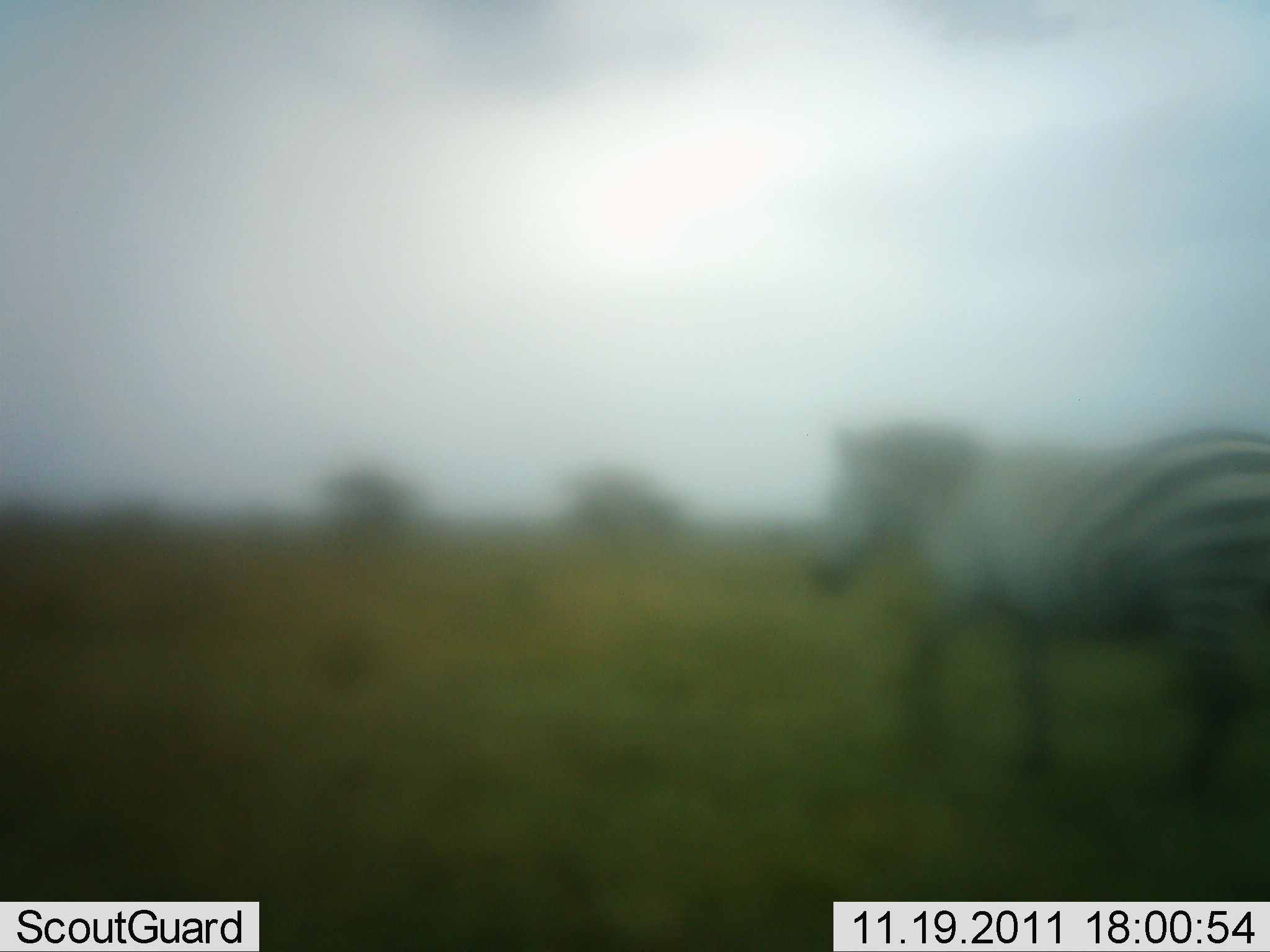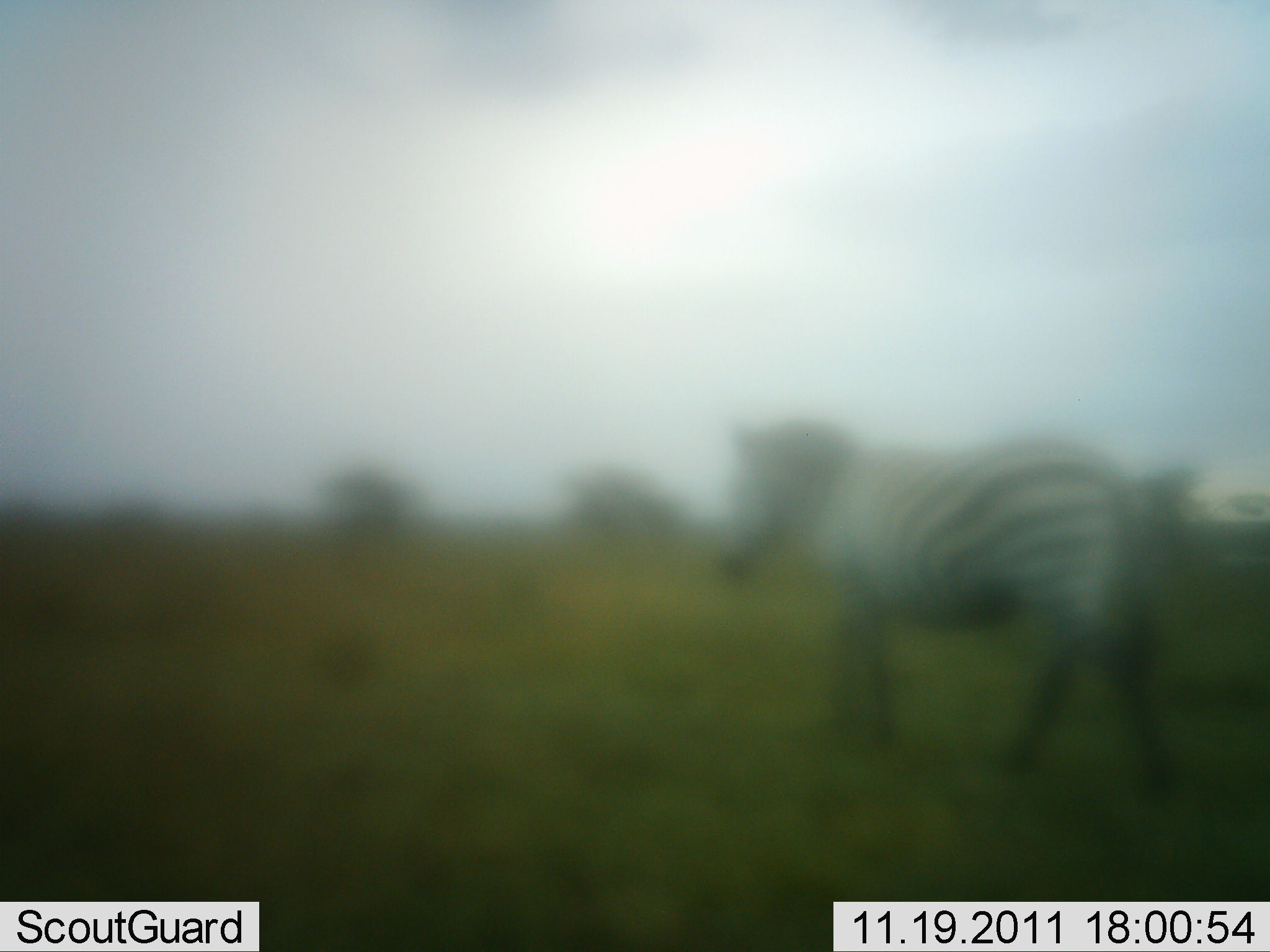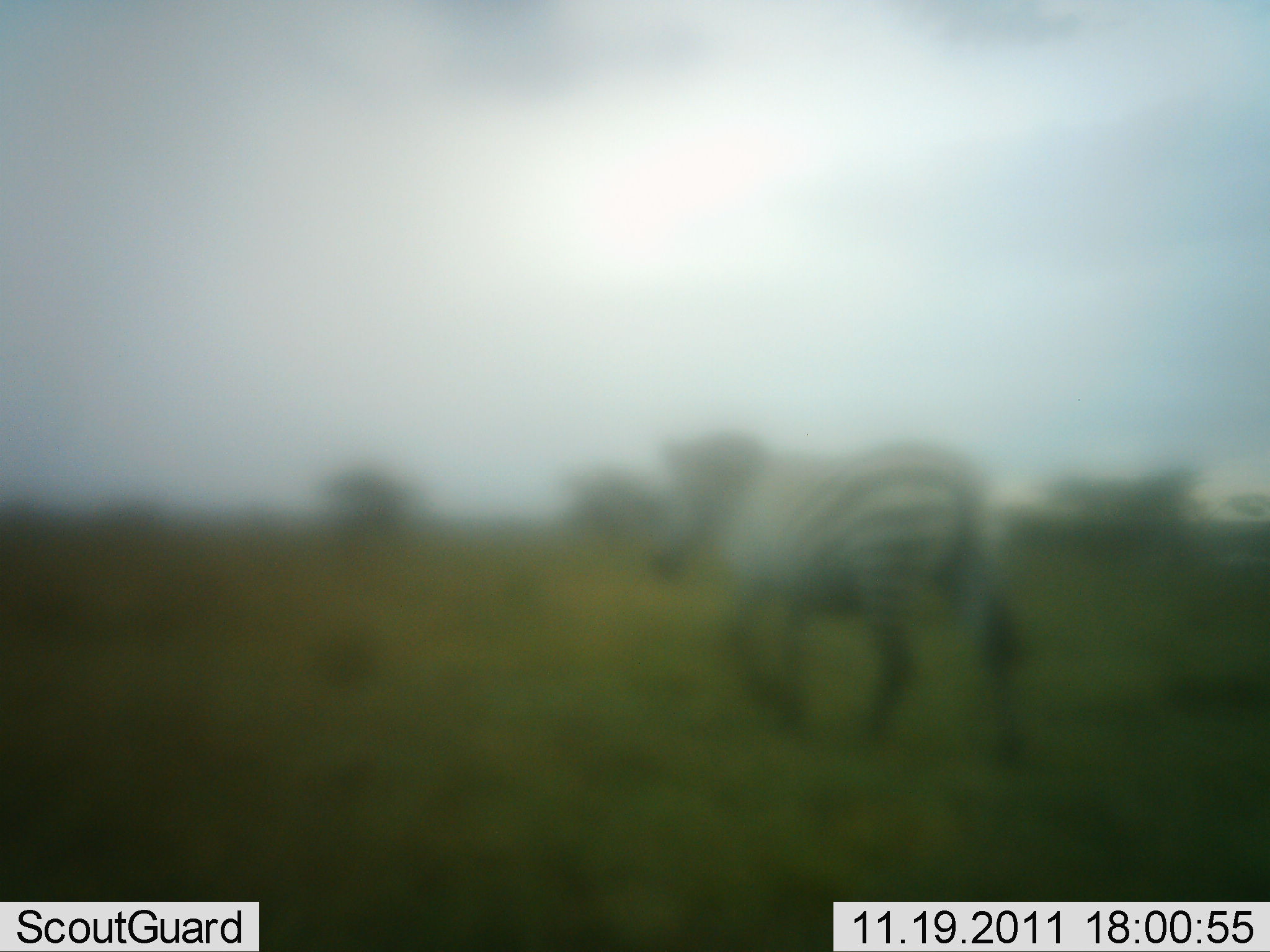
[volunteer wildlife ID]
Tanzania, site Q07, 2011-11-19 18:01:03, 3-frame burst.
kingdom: Animalia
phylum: Chordata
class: Mammalia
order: Perissodactyla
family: Equidae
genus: Equus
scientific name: Equus quagga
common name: plains zebra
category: zebra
Zebra (plains zebra) (Equus quagga), count 1. Behavior (volunteer vote fractions): standing 0%, resting 0%, moving 100%, interacting 0%. Young present (vote fraction): 0%. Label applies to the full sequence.